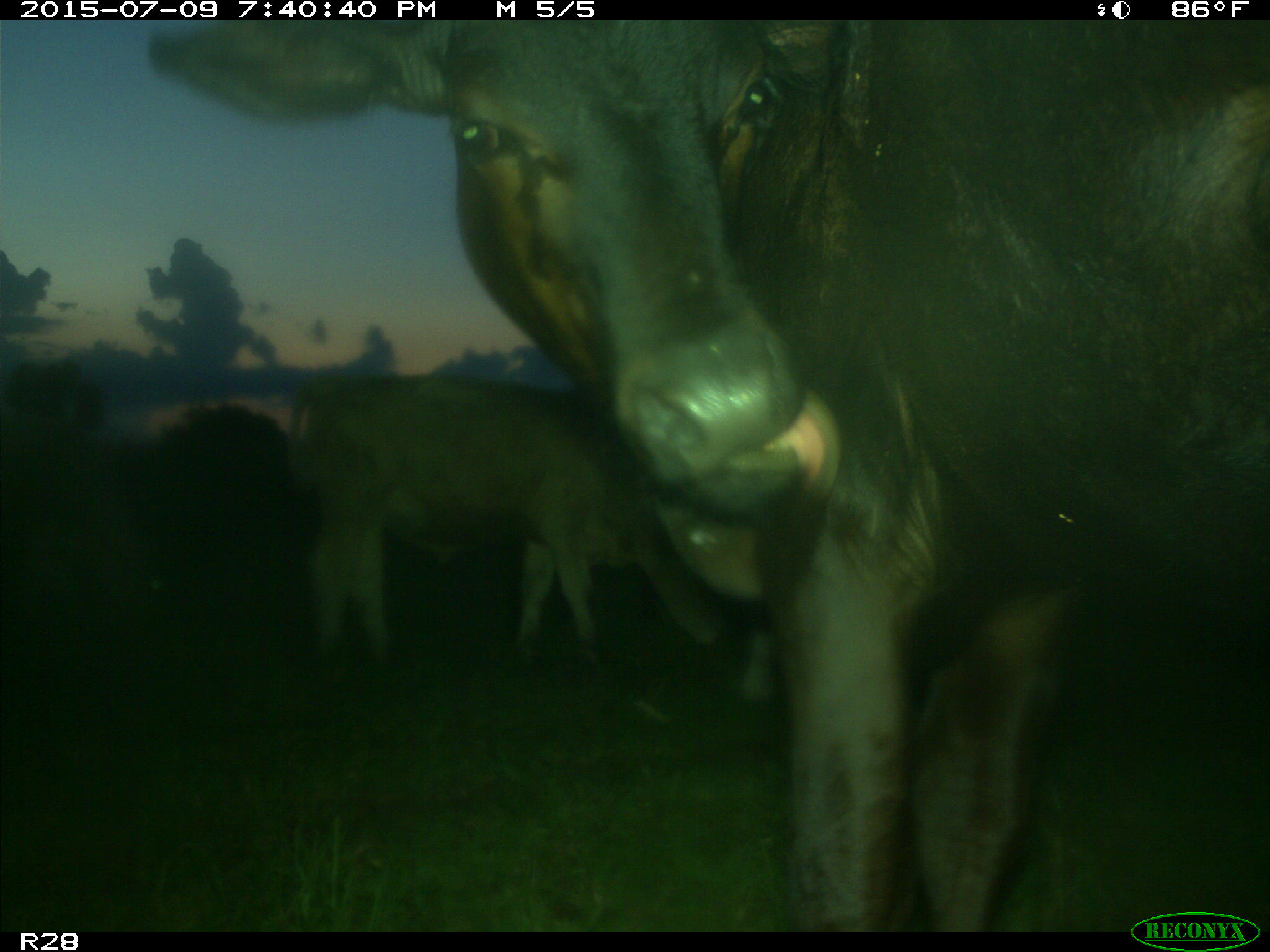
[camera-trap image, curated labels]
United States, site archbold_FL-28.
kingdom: Animalia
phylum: Chordata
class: Mammalia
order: Artiodactyla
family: Bovidae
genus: Bos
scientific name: Bos taurus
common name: domestic cow